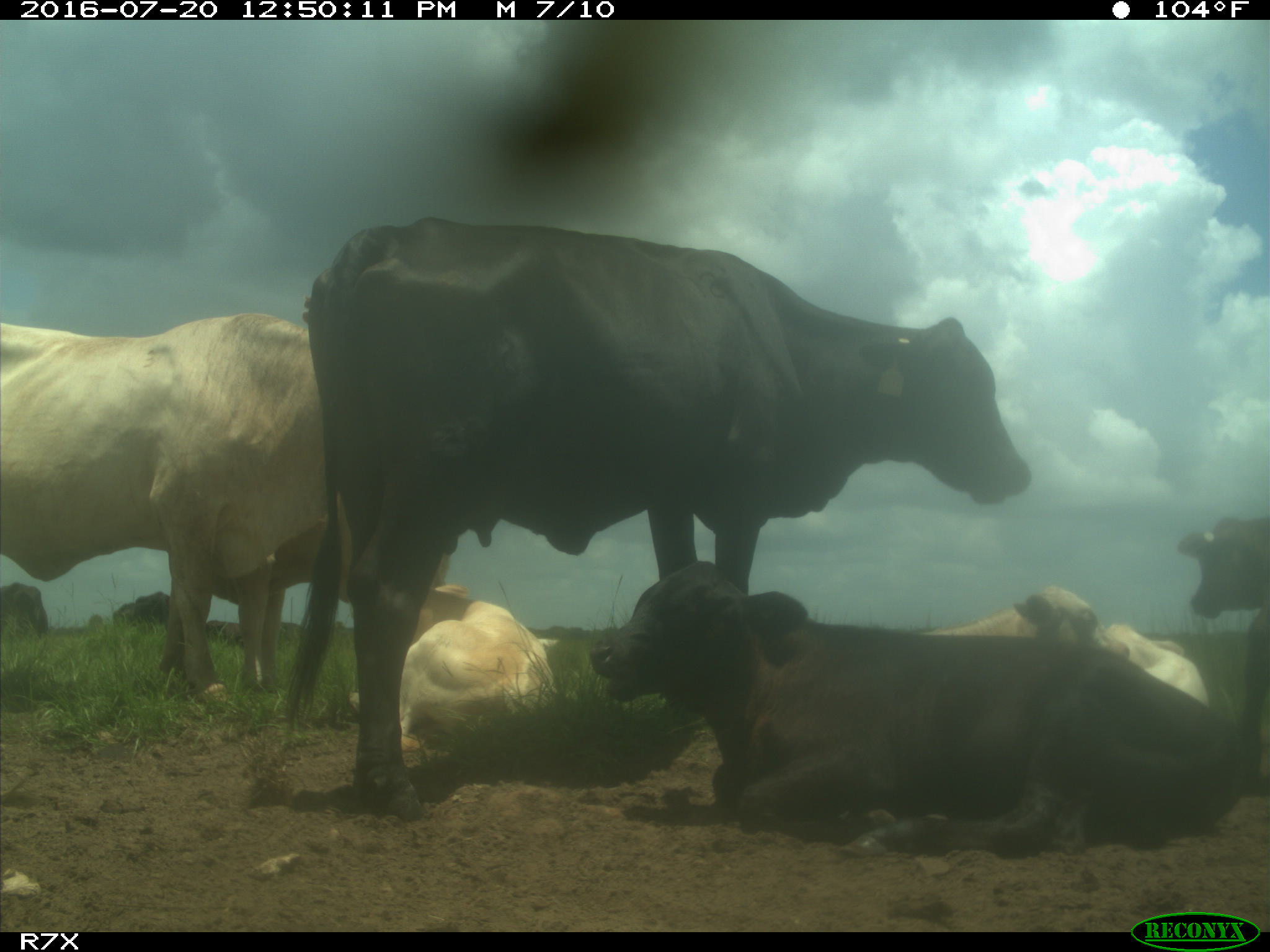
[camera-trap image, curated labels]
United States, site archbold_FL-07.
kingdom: Animalia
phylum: Chordata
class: Mammalia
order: Artiodactyla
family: Bovidae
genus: Bos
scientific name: Bos taurus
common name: domestic cow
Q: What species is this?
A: Bos taurus (domestic cow).